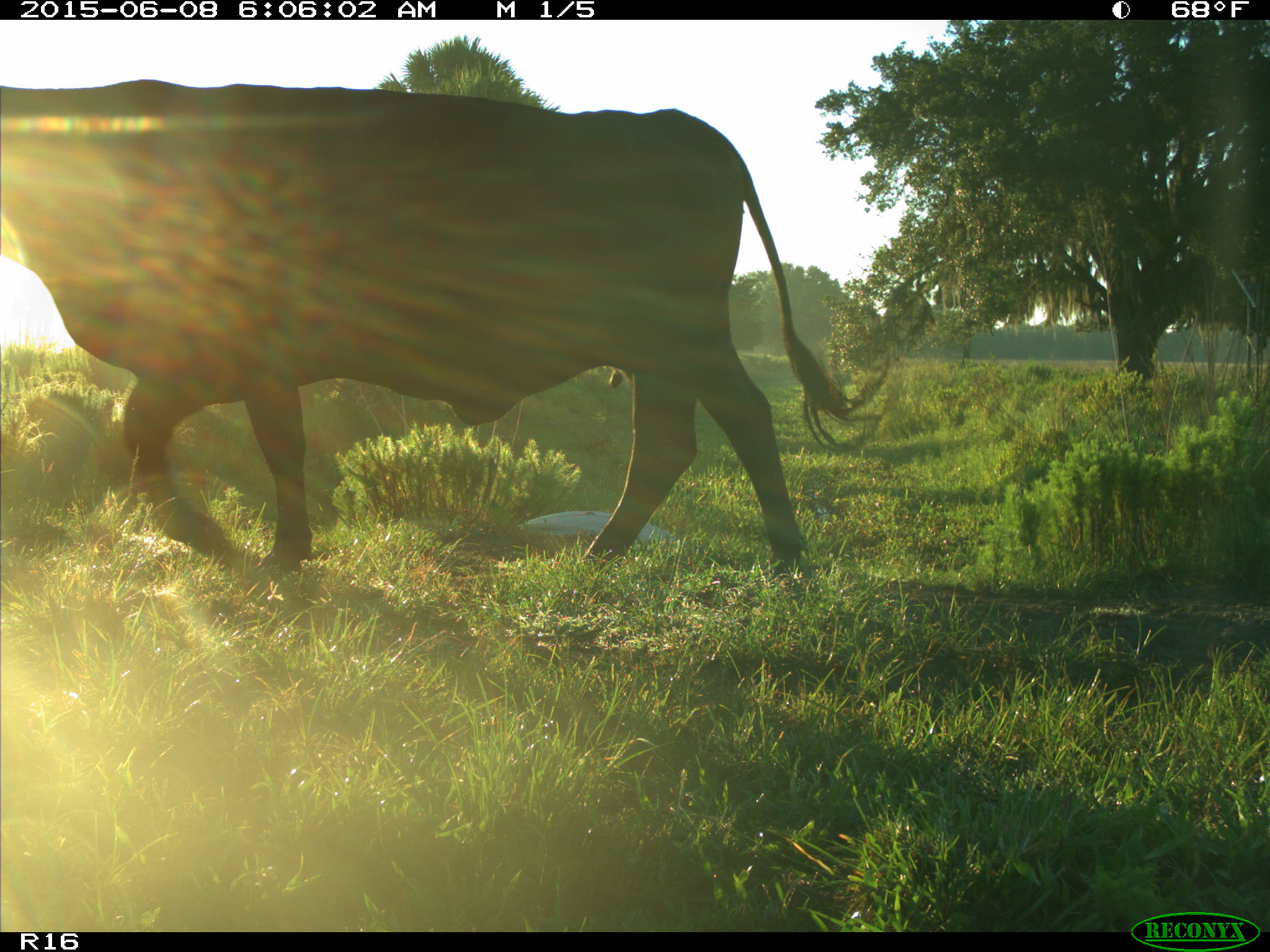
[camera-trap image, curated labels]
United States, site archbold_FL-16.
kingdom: Animalia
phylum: Chordata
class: Mammalia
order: Artiodactyla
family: Bovidae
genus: Bos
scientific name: Bos taurus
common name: domestic cow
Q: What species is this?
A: Bos taurus (domestic cow).